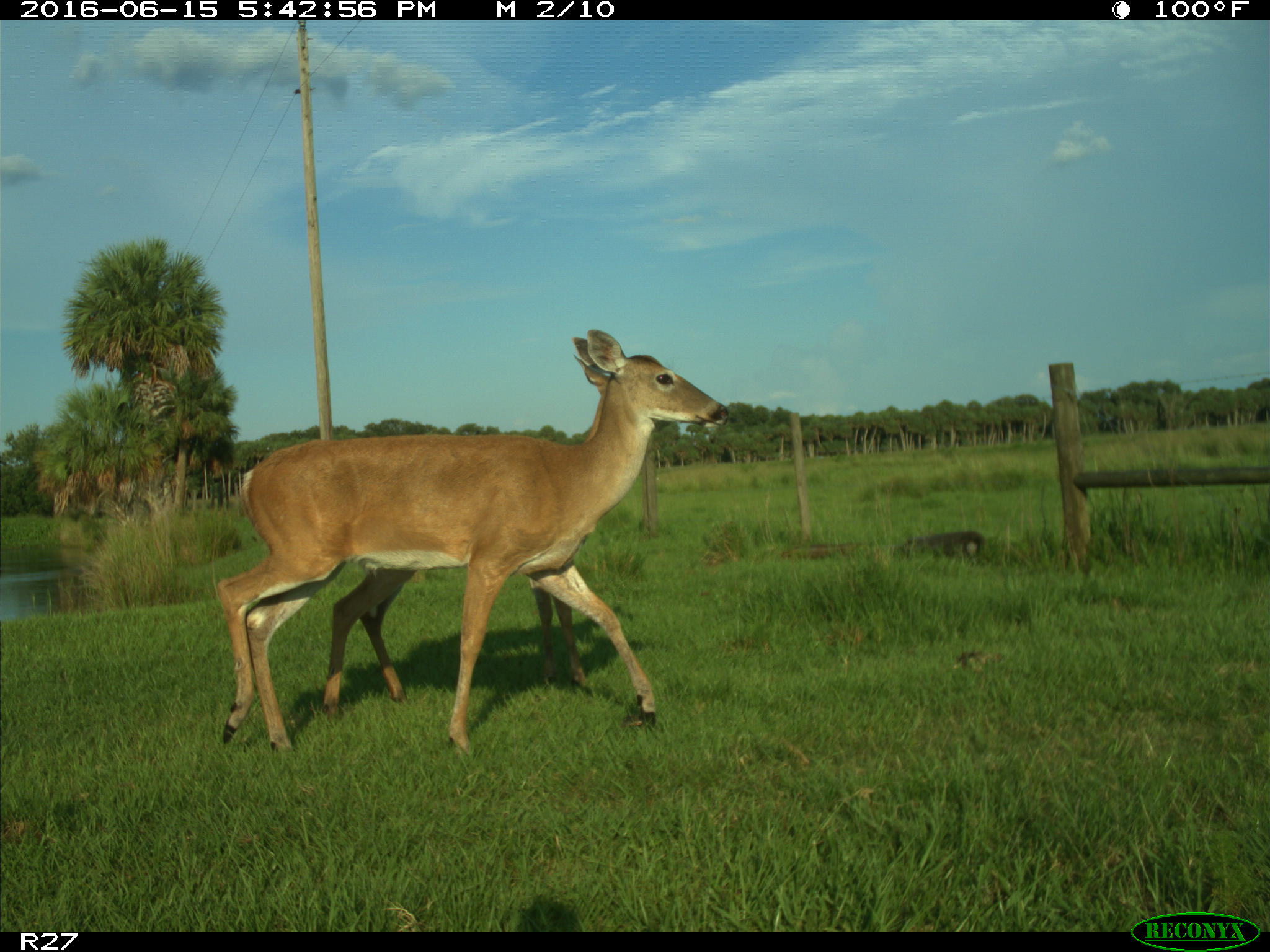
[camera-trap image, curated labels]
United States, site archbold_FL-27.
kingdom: Animalia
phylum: Chordata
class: Mammalia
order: Artiodactyla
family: Cervidae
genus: Odocoileus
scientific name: Odocoileus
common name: deer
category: unidentified deer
Unidentified deer (deer) (Odocoileus).